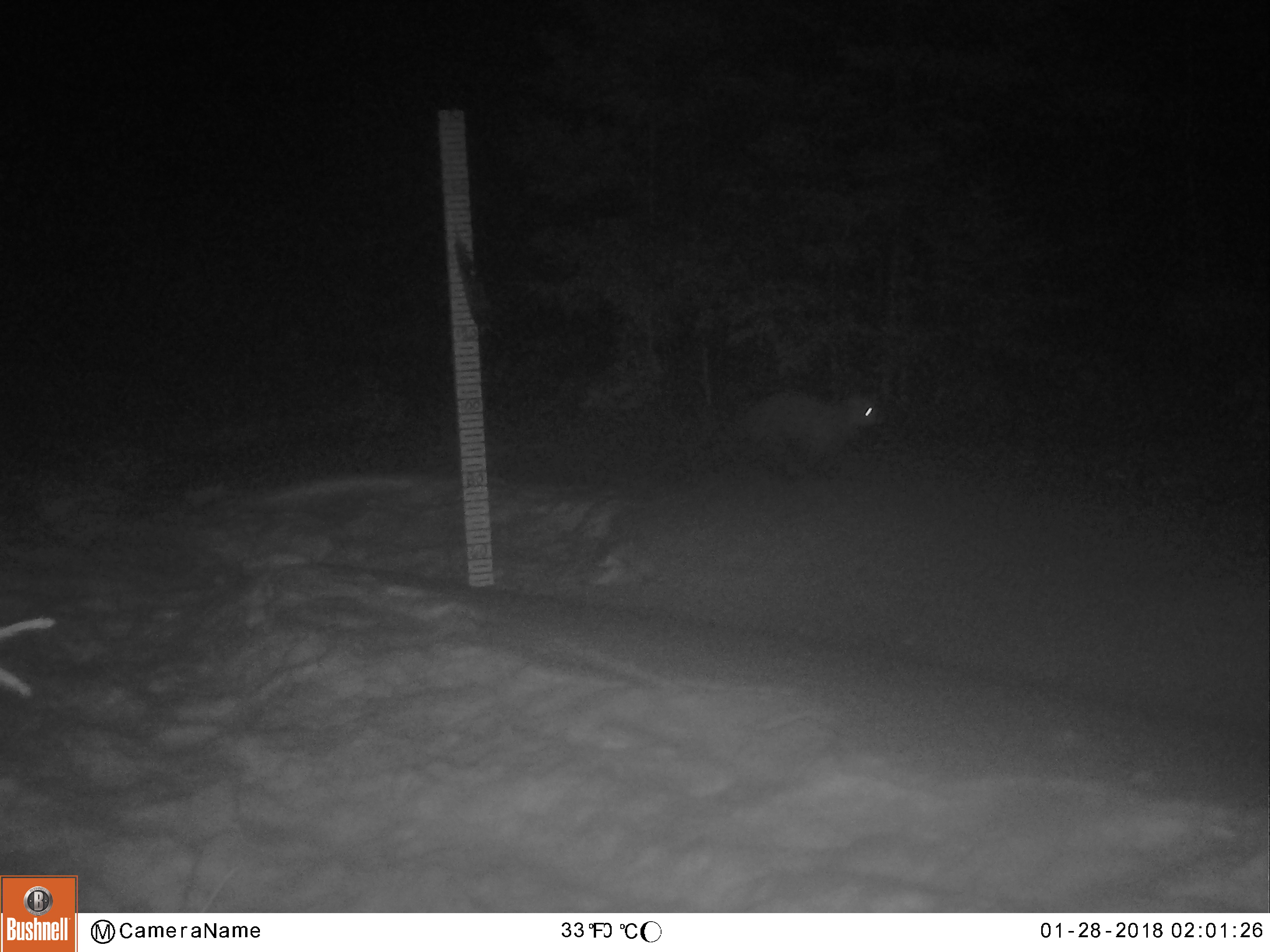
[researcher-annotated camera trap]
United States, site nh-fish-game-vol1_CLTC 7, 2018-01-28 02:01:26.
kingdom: Animalia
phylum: Chordata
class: Mammalia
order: Carnivora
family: Mustelidae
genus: Pekania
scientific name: Pekania pennanti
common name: fisher